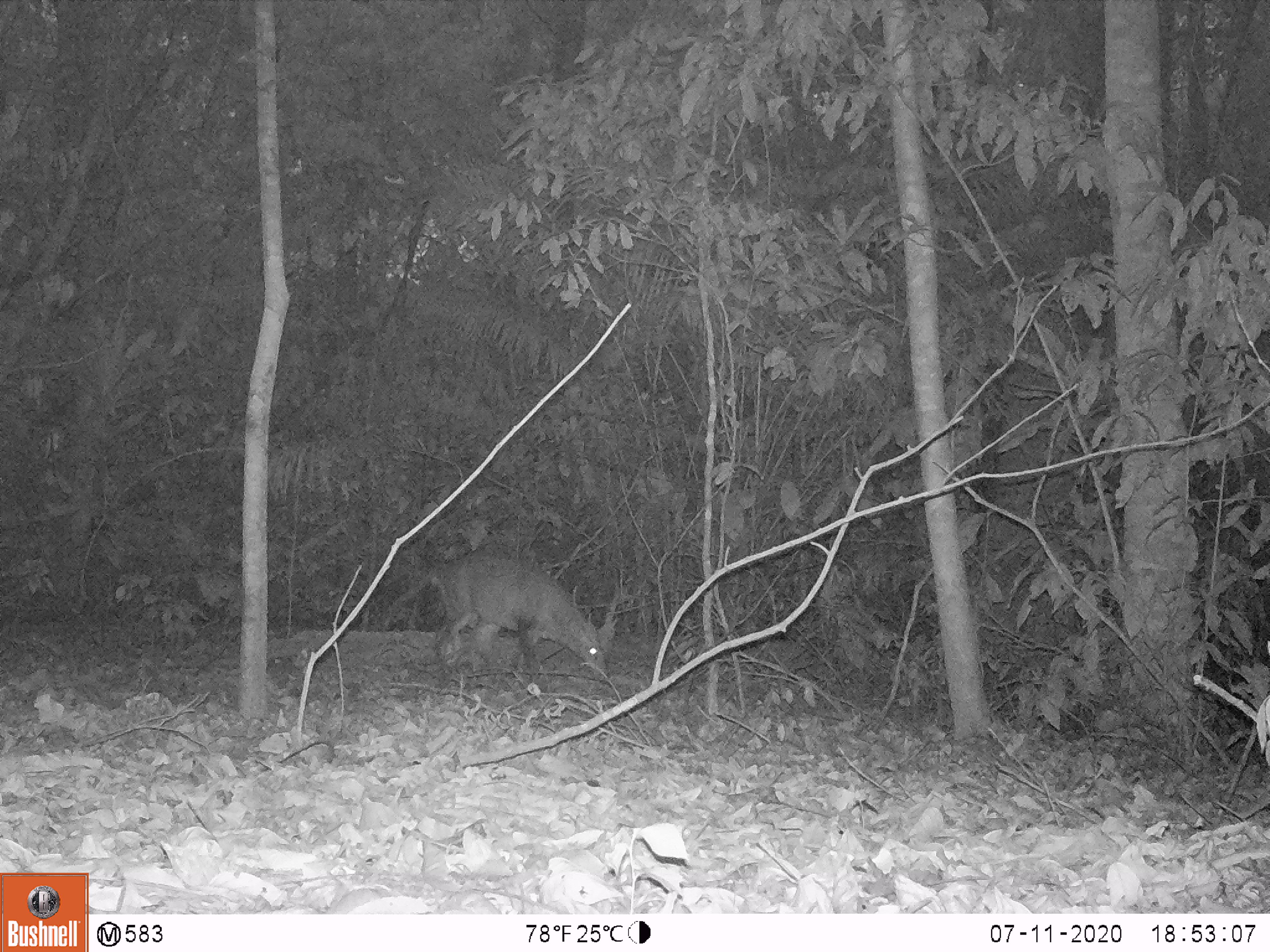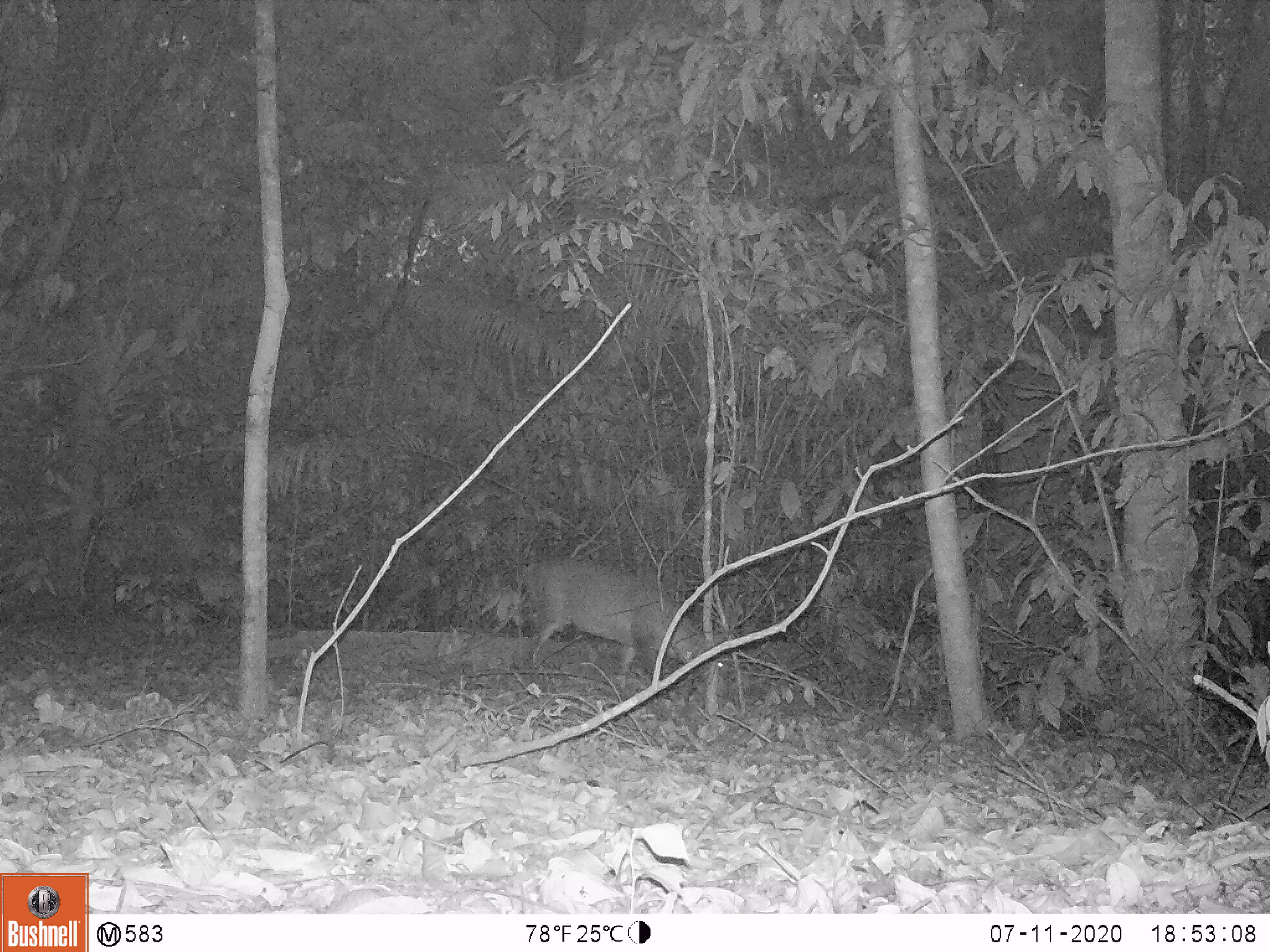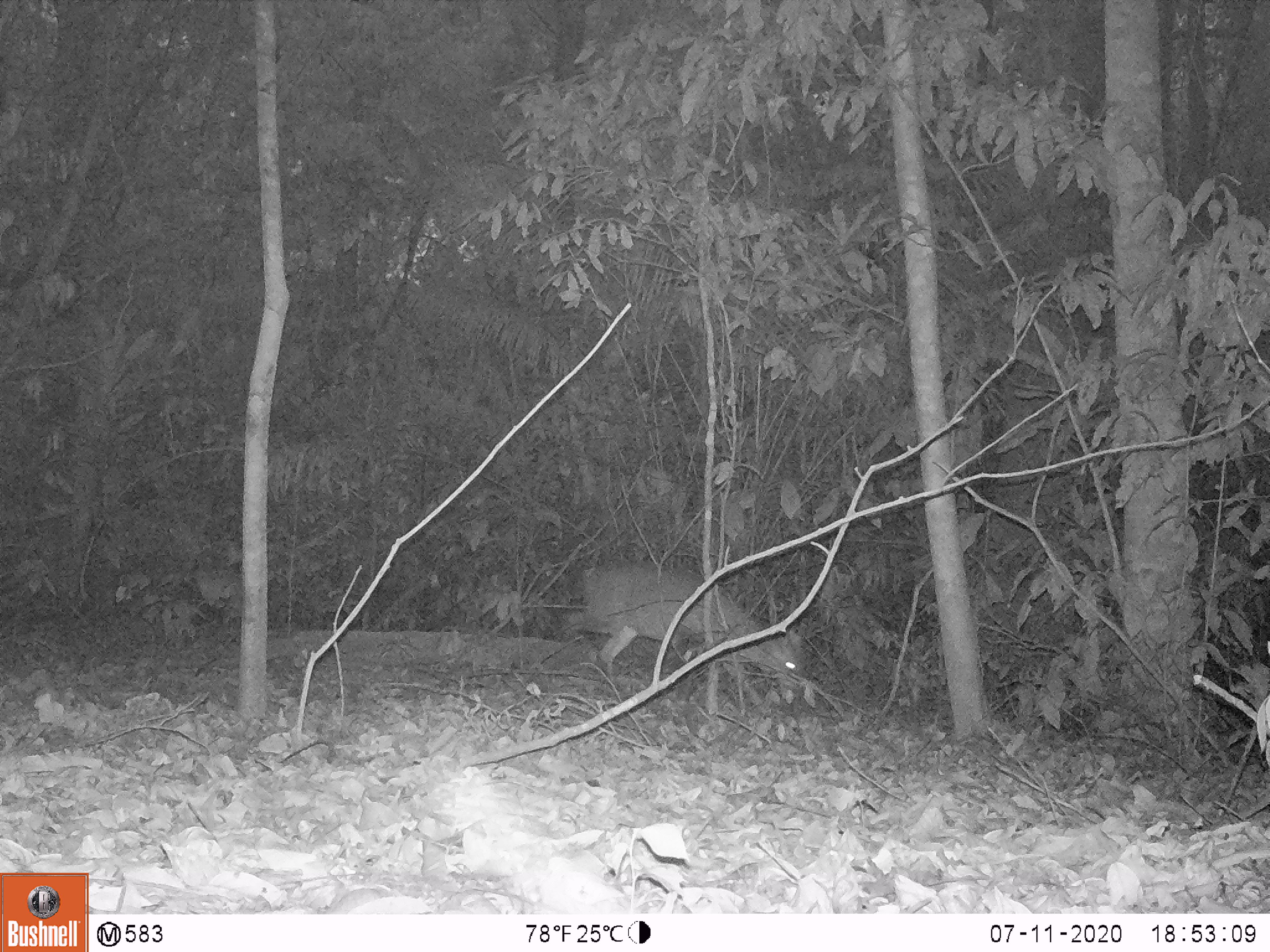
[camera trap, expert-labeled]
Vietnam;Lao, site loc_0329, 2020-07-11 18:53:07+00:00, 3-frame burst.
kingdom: Animalia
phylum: Chordata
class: Mammalia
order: Artiodactyla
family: Cervidae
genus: Muntiacus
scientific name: Muntiacus vuquangensis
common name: large-antlered muntjac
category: large antlered muntjac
Large antlered muntjac (large-antlered muntjac) (Muntiacus vuquangensis). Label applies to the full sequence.